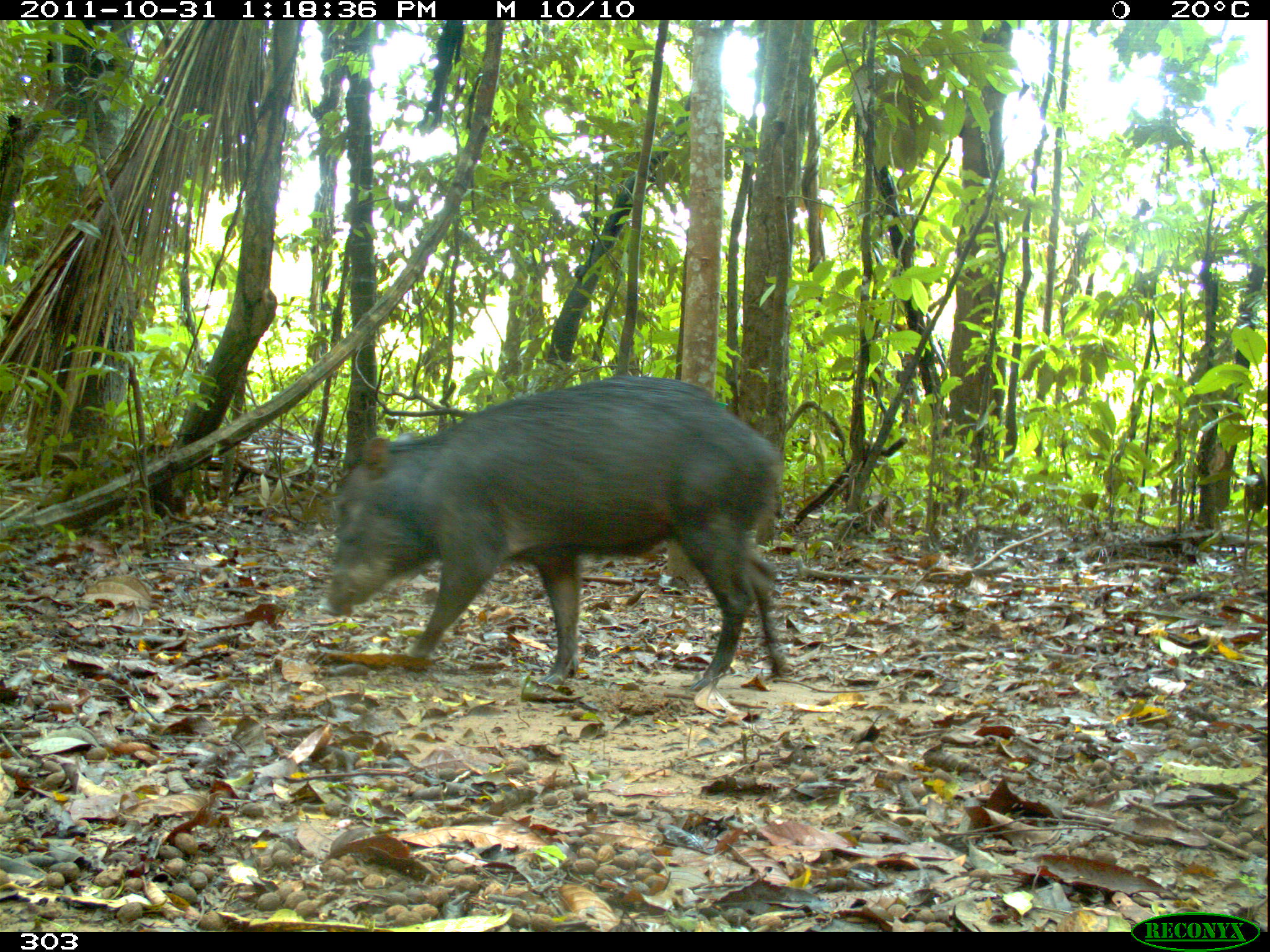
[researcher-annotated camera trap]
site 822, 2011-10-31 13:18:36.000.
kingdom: Animalia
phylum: Chordata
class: Mammalia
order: Artiodactyla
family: Tayassuidae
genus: Tayassu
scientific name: Tayassu pecari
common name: white-lipped peccary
Tayassu pecari (white-lipped peccary).